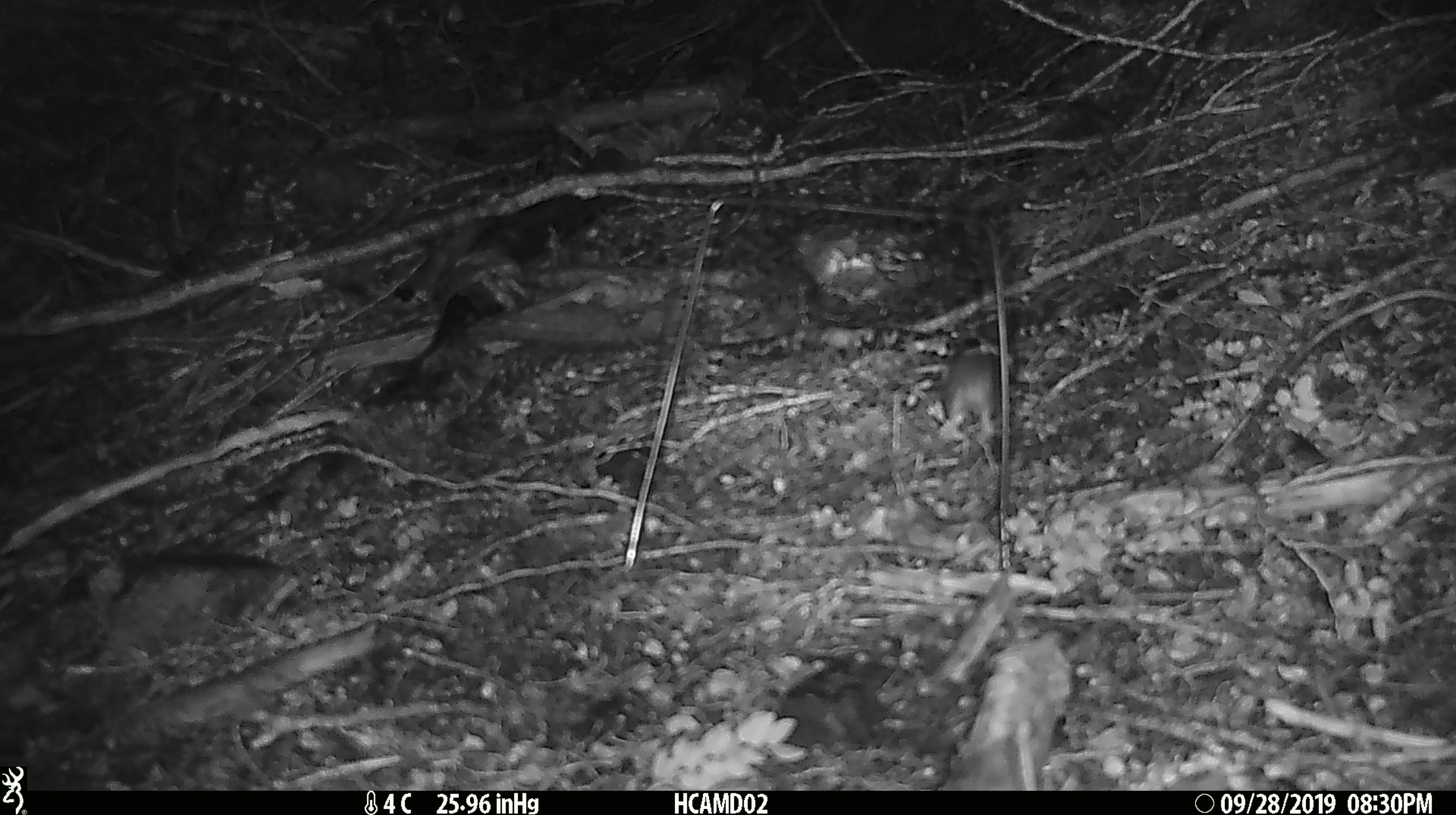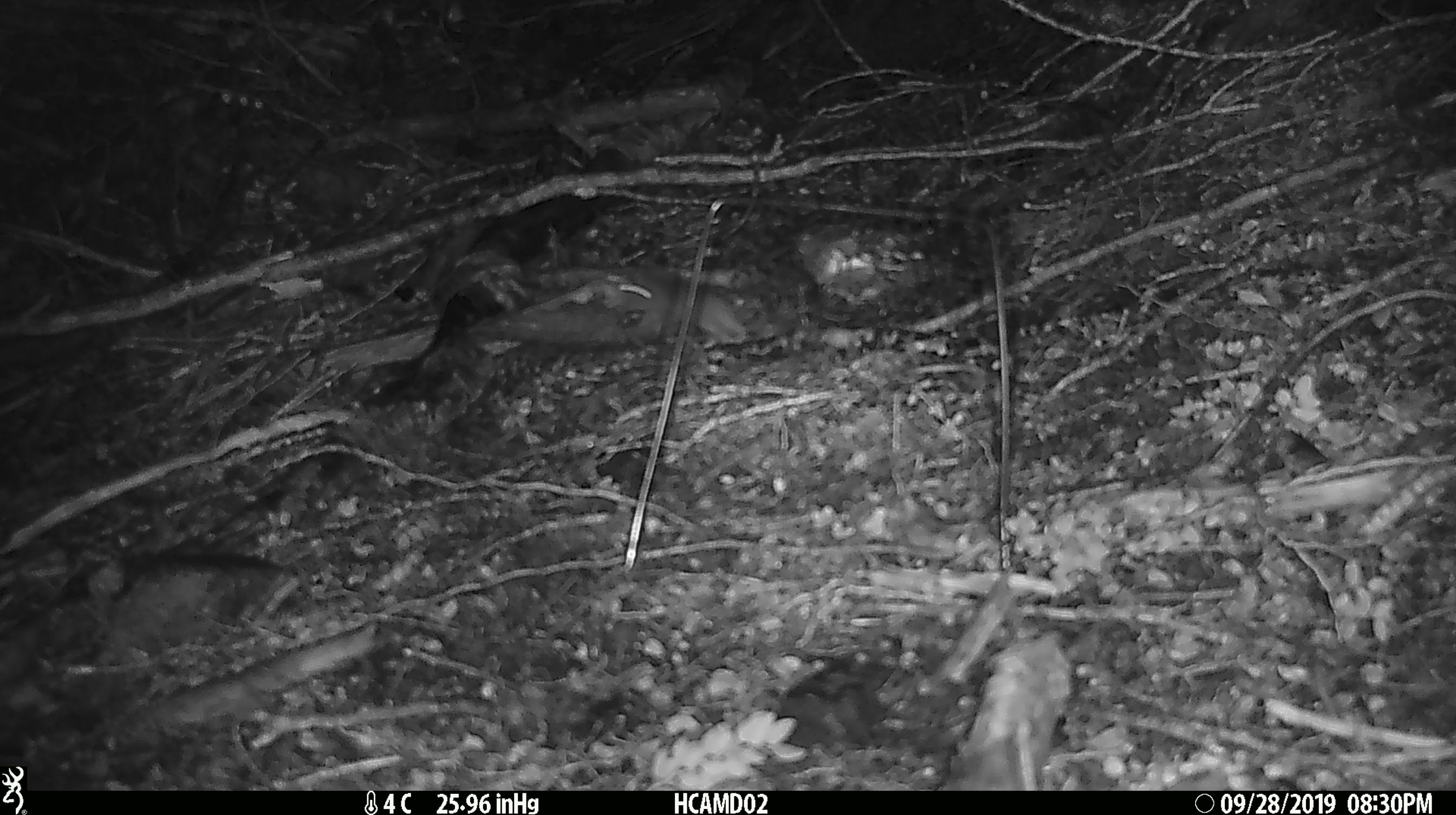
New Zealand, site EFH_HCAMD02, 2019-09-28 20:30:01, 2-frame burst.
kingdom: Animalia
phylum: Chordata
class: Mammalia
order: Rodentia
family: Muridae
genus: Mus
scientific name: Mus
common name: mouse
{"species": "mouse (Mus)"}